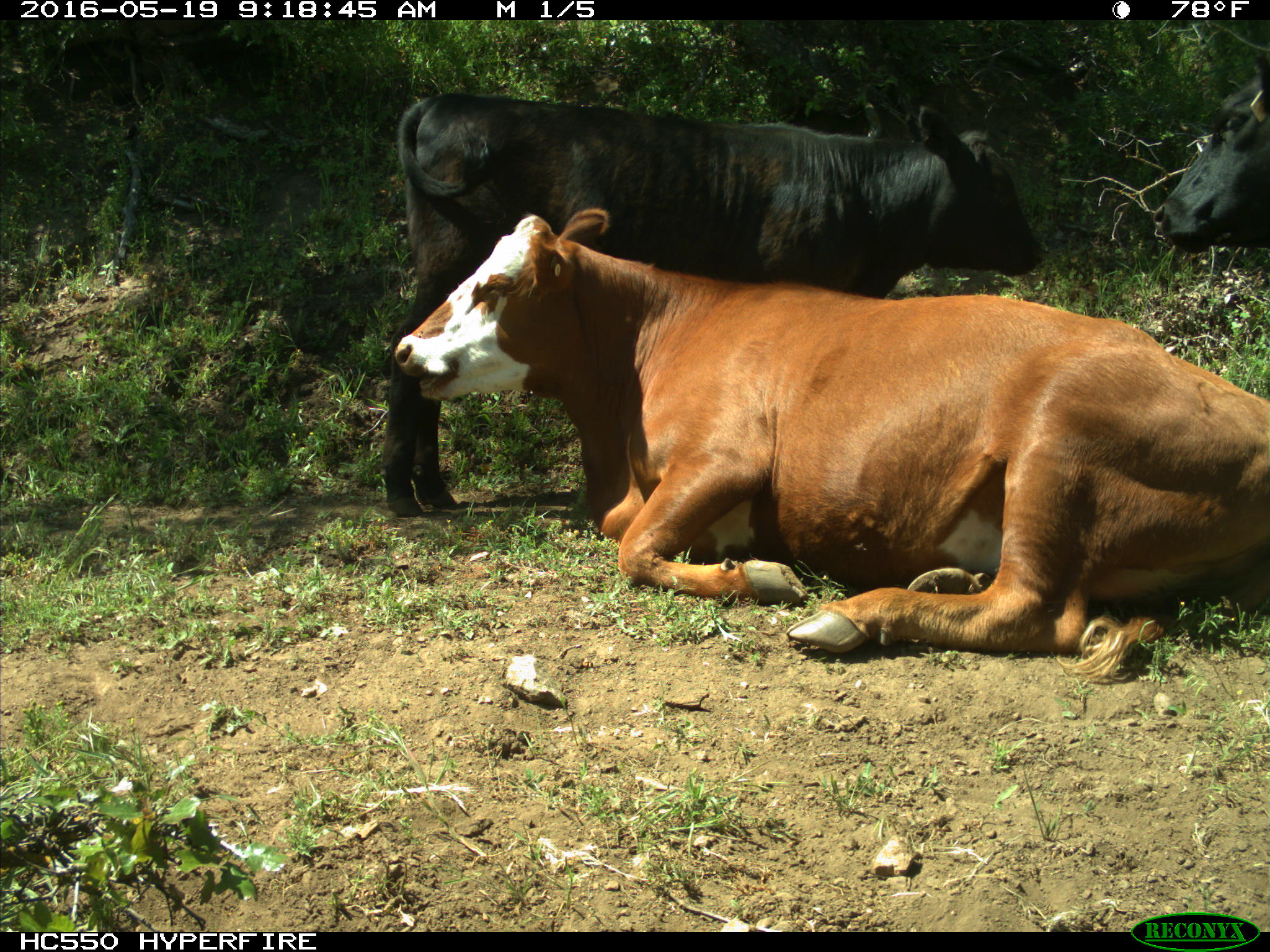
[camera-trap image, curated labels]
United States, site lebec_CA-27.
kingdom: Animalia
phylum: Chordata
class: Mammalia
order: Artiodactyla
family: Bovidae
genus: Bos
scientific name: Bos taurus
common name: domestic cow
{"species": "Bos taurus (domestic cow)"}